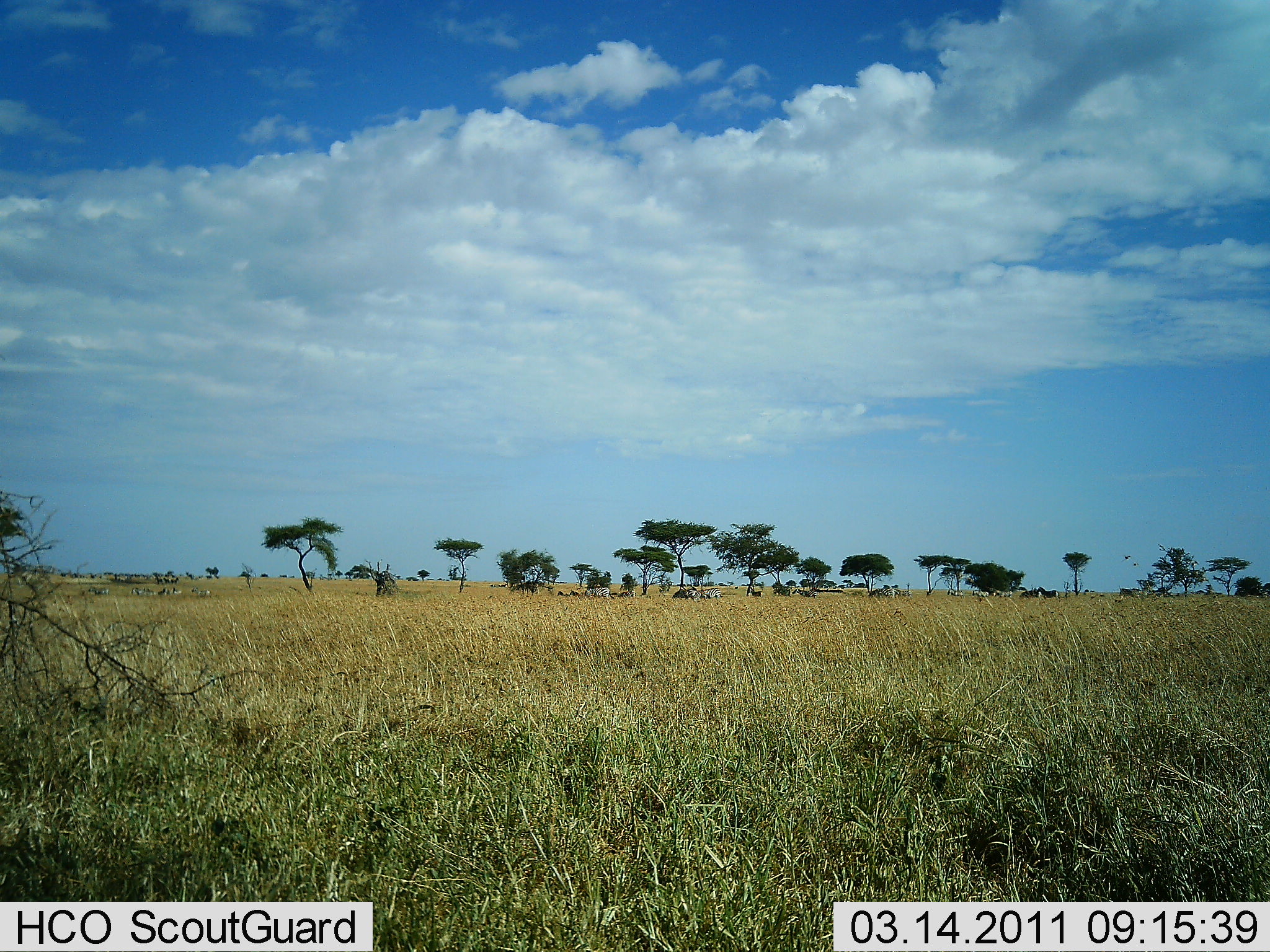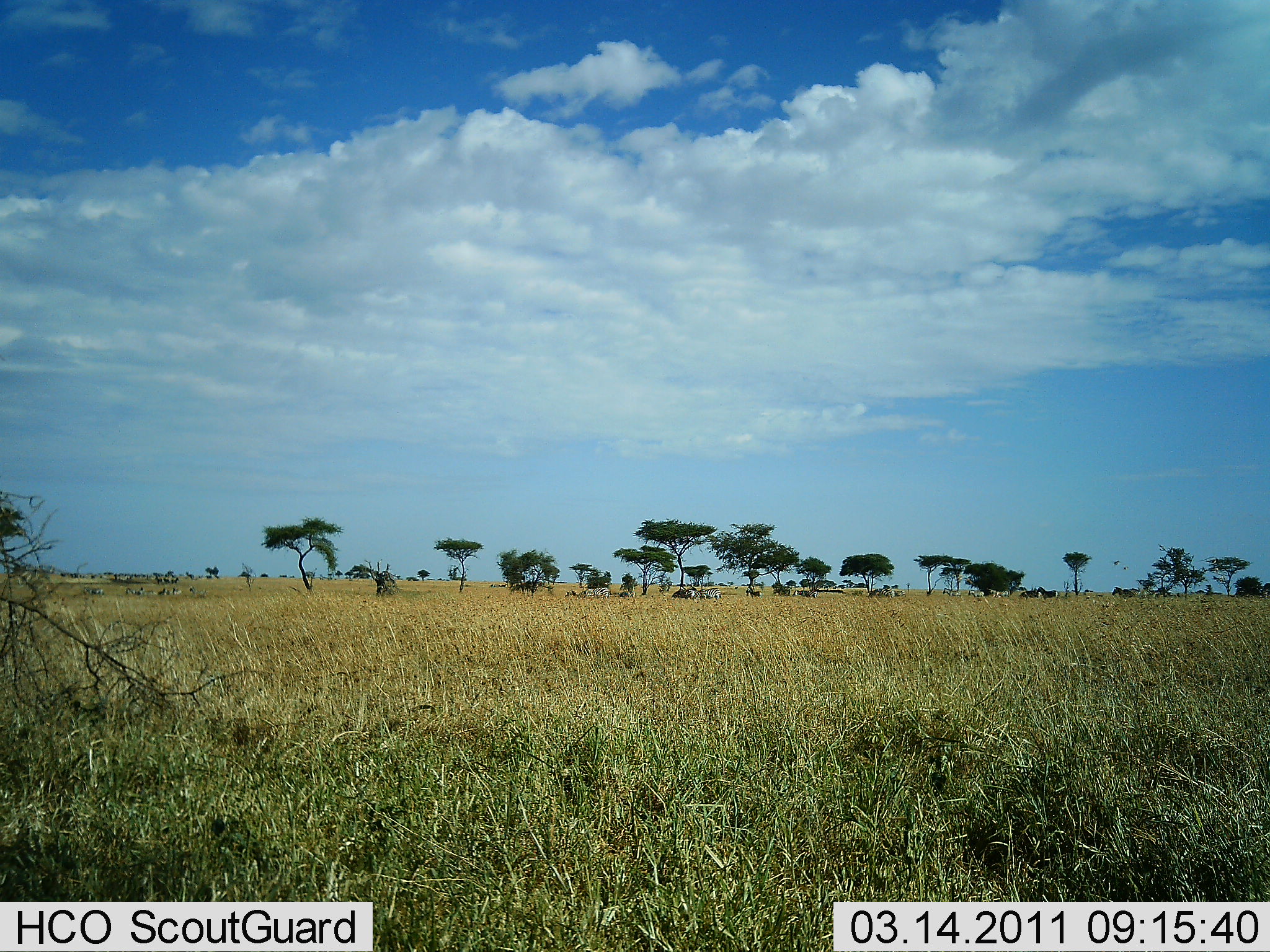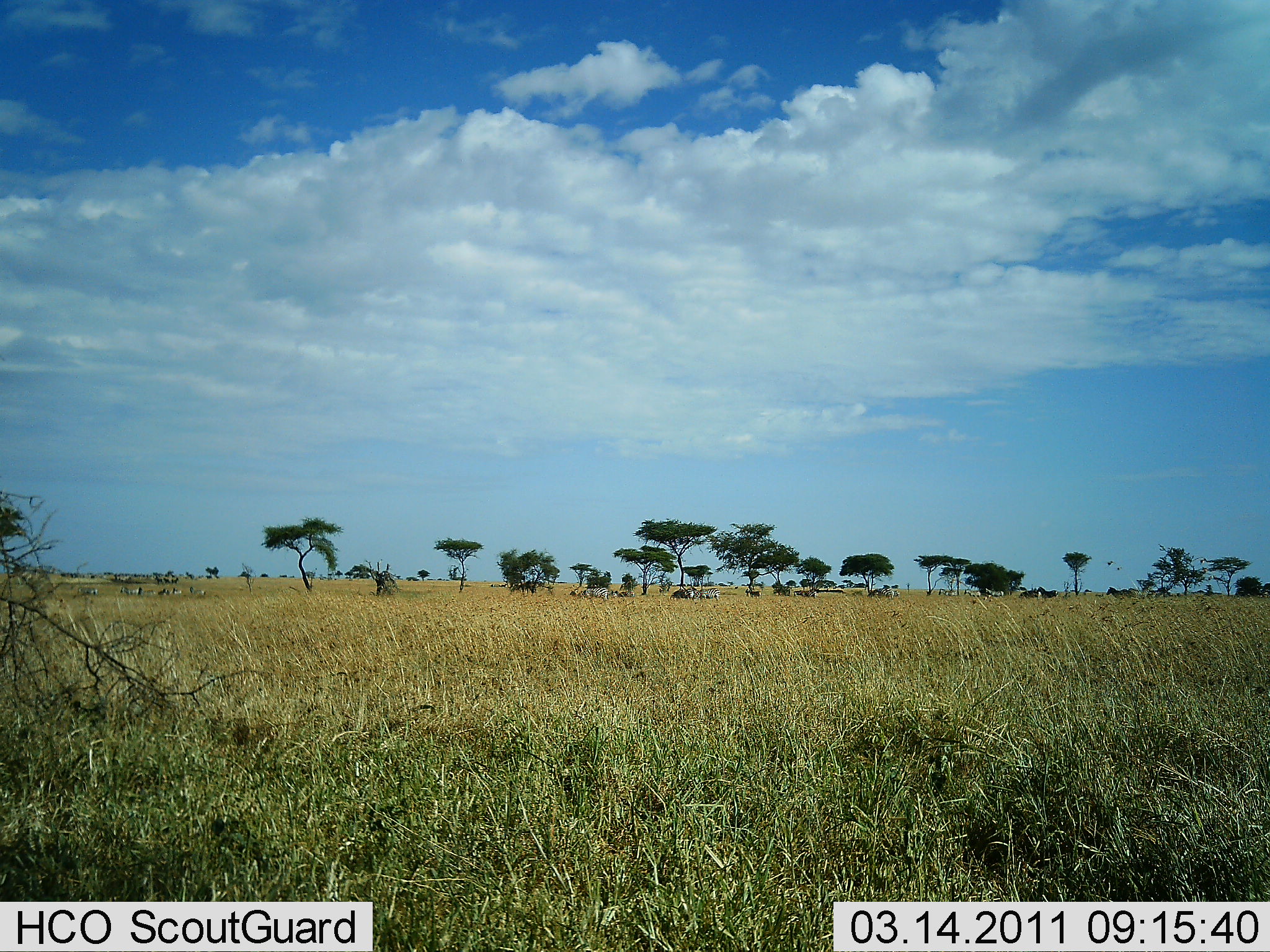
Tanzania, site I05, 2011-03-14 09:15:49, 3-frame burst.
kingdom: Animalia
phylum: Chordata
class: Mammalia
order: Perissodactyla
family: Equidae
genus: Equus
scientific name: Equus quagga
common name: plains zebra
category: zebra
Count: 11-50.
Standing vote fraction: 71%.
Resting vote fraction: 0%.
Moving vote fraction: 43%.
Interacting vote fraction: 0%.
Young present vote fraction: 0%.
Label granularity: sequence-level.